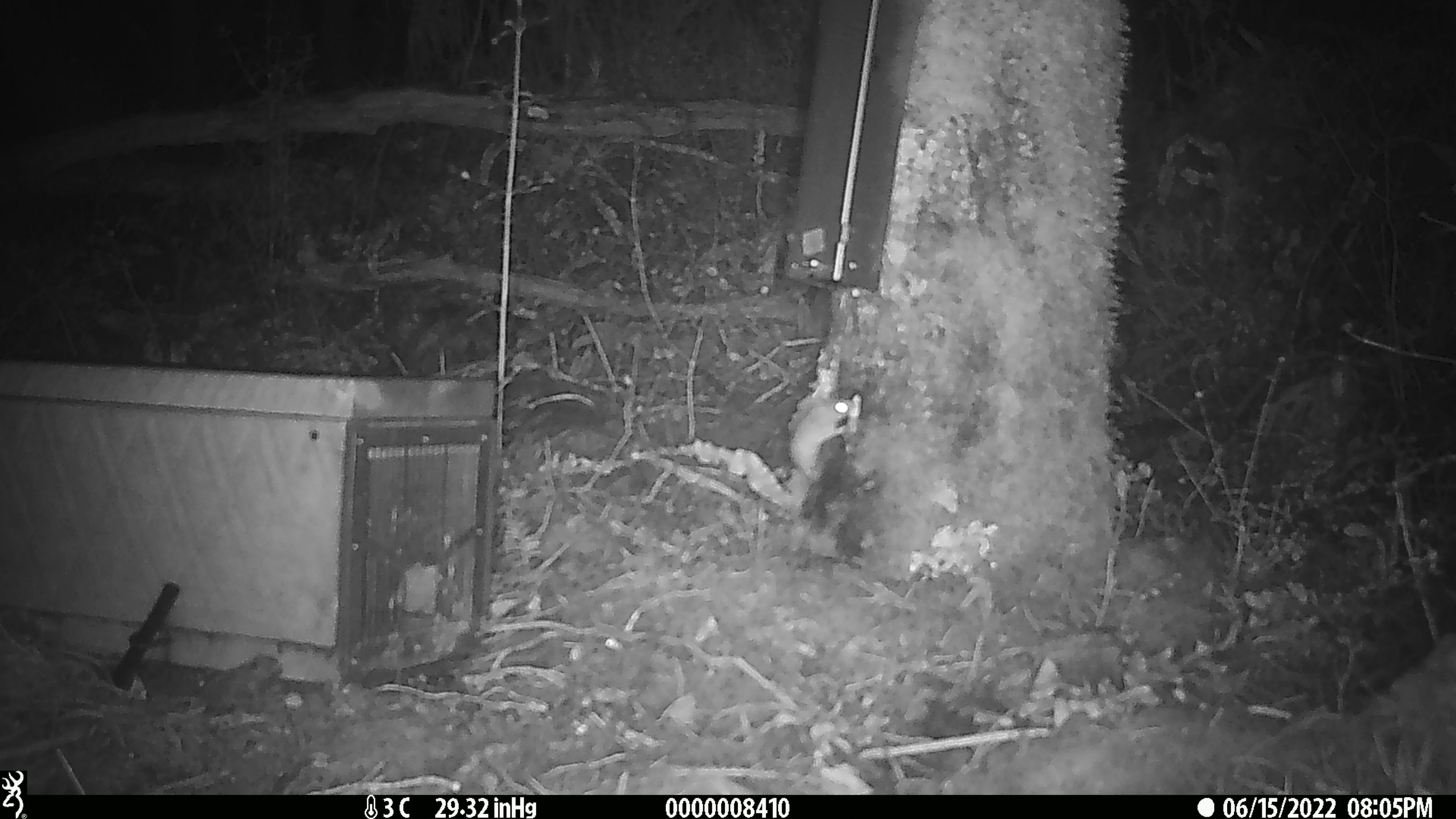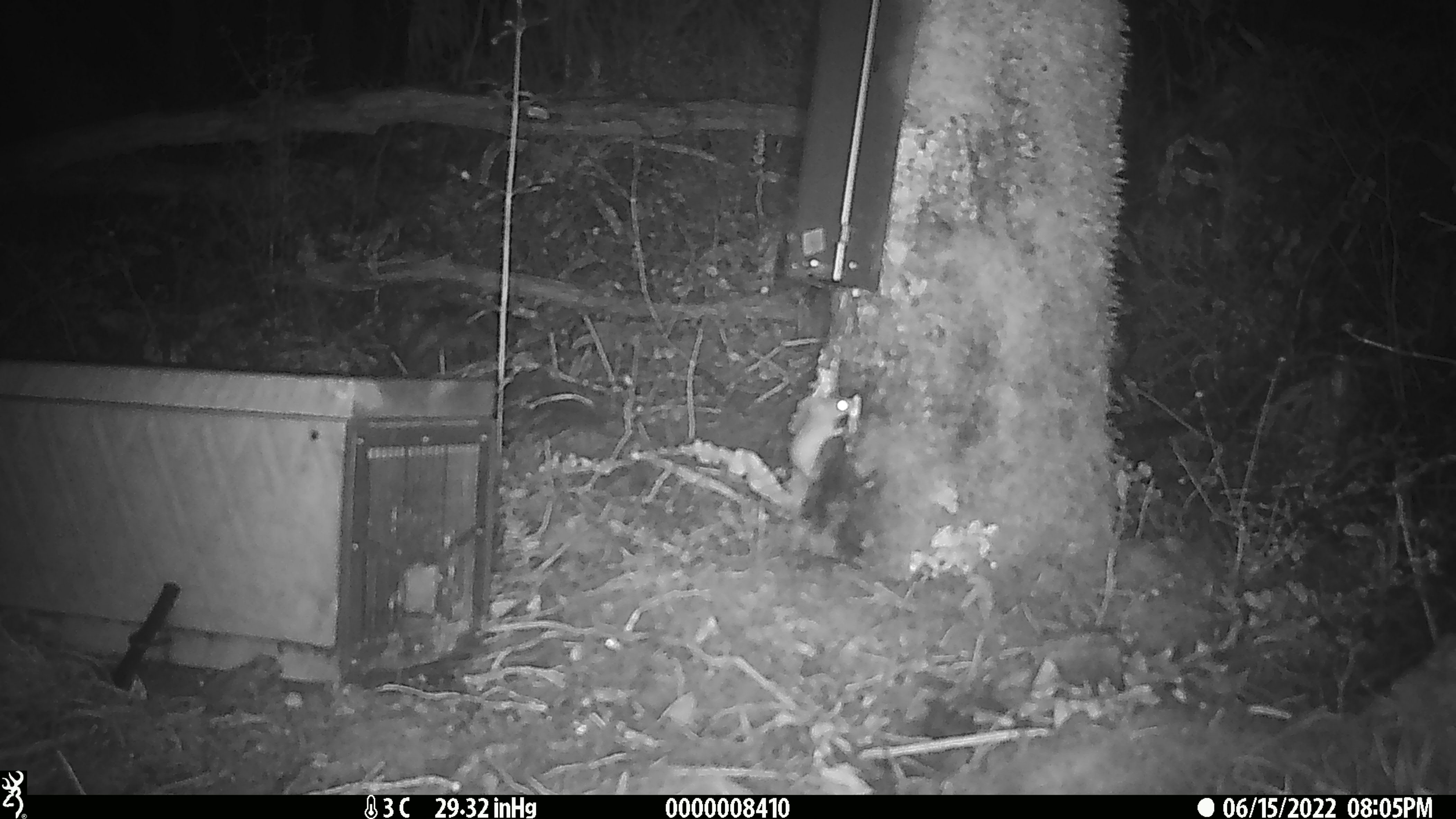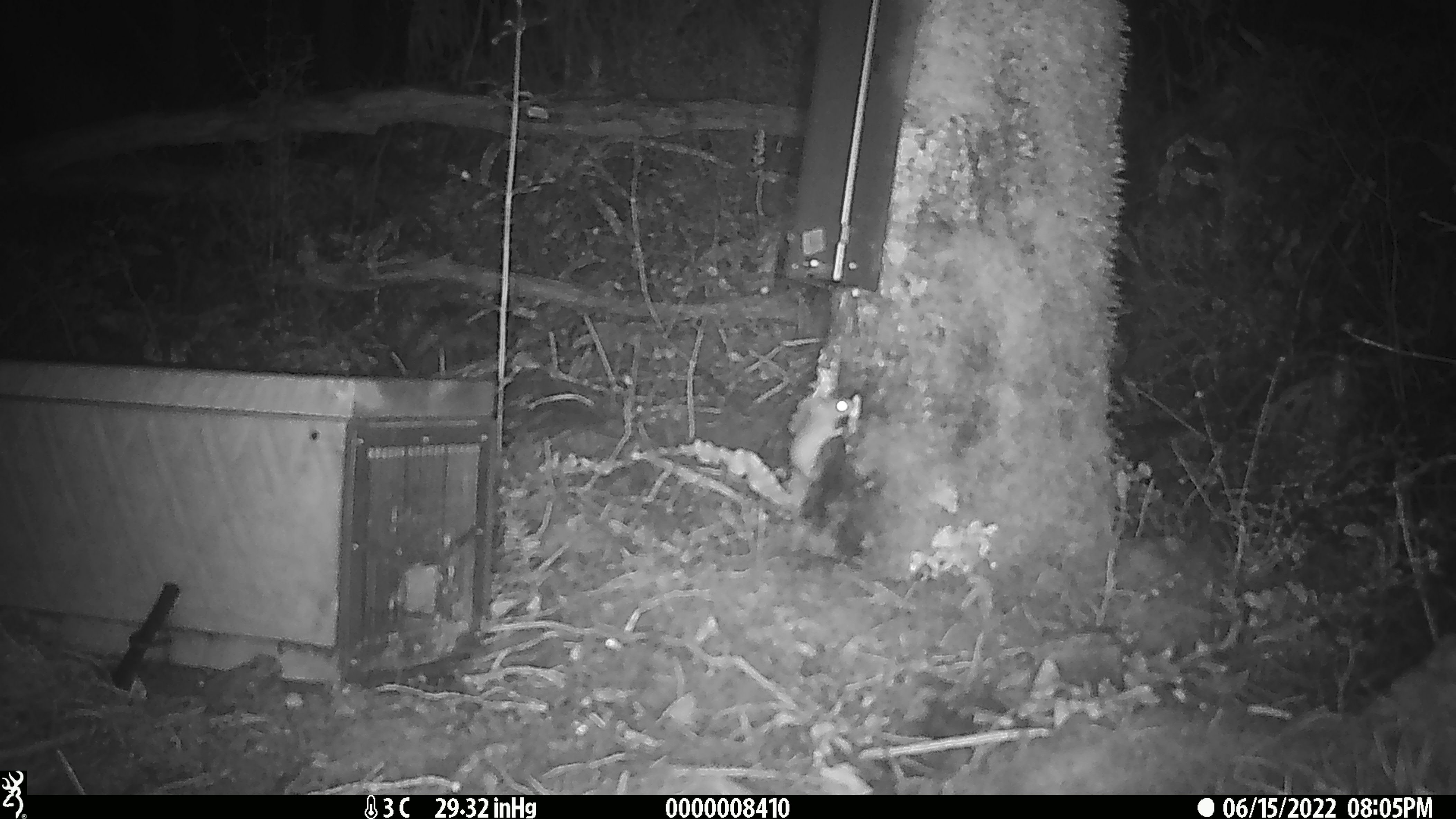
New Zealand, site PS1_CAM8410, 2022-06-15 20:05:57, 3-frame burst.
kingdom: Animalia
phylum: Chordata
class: Mammalia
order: Rodentia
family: Muridae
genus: Mus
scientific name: Mus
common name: mouse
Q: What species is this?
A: Mouse (Mus).